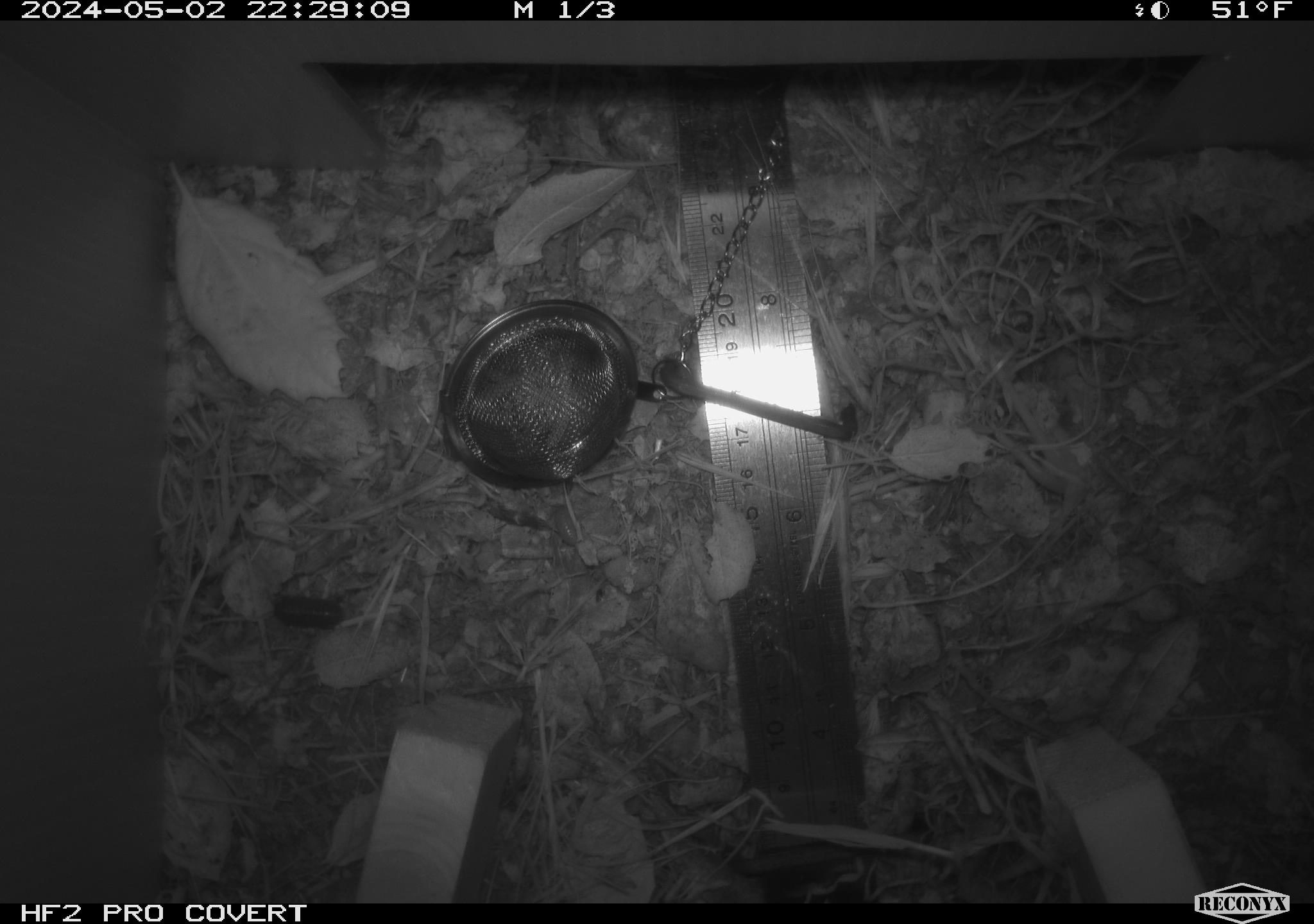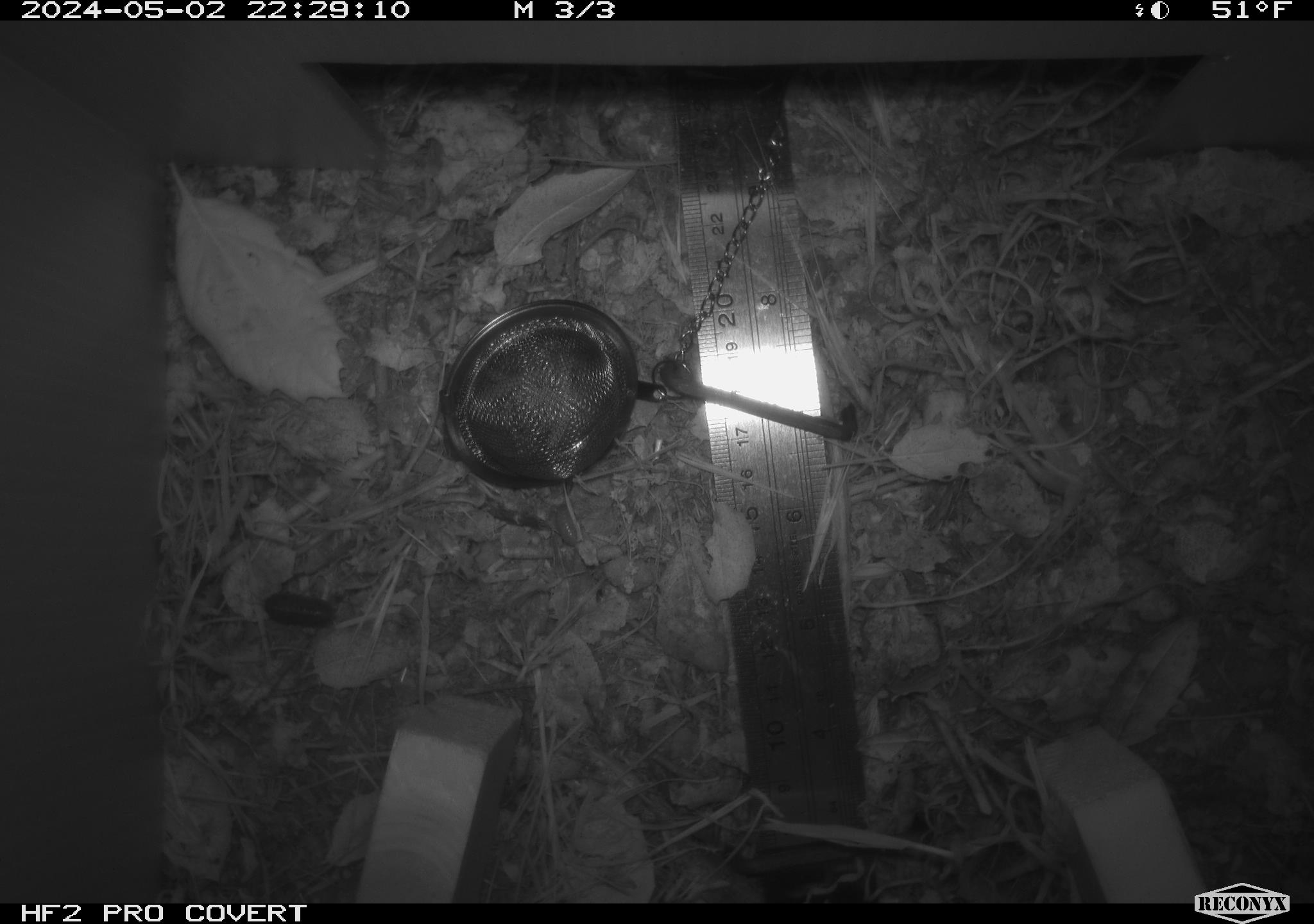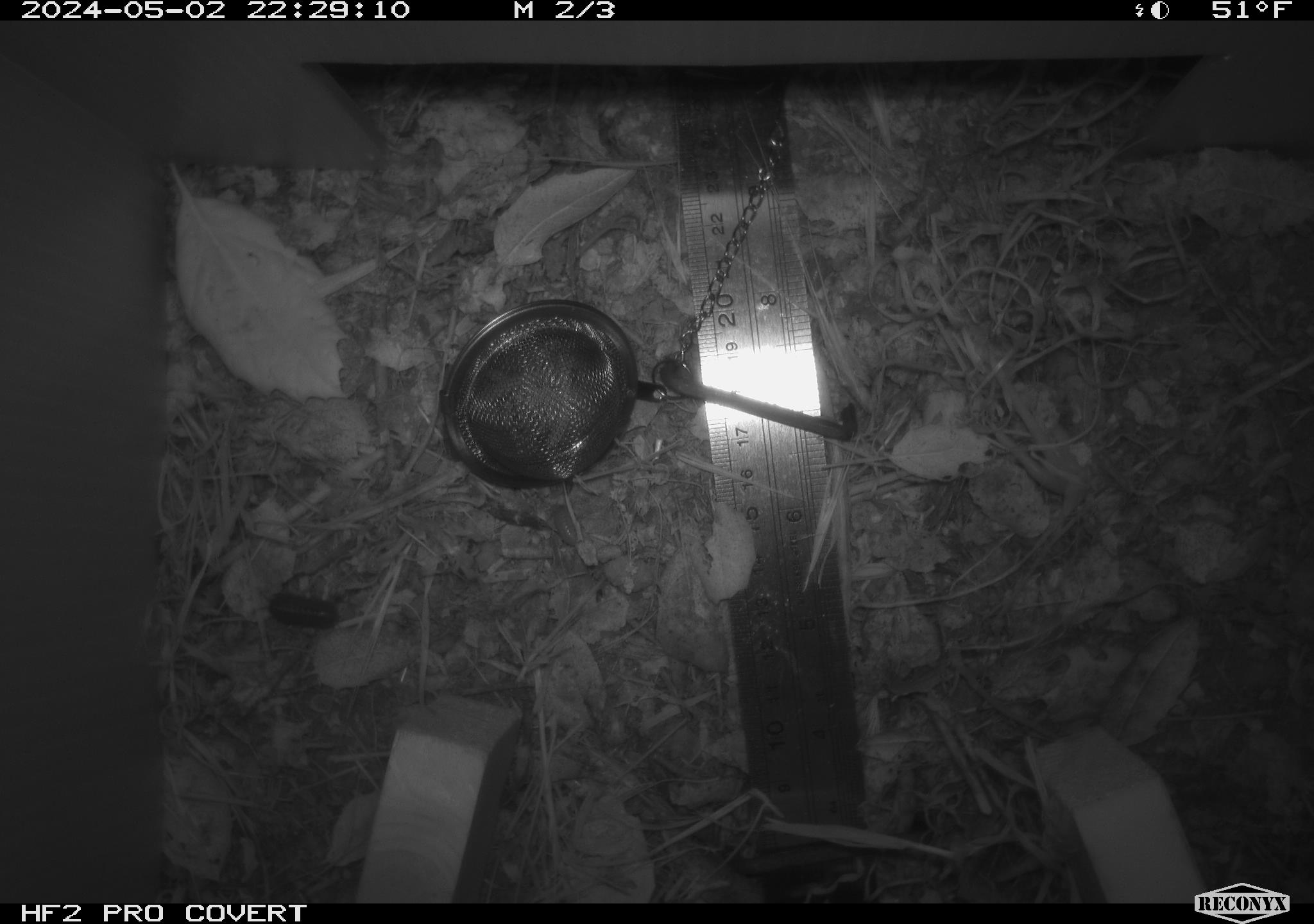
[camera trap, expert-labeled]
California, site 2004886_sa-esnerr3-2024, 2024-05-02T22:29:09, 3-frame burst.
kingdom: Animalia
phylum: Arthropoda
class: Insecta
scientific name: Insecta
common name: insect